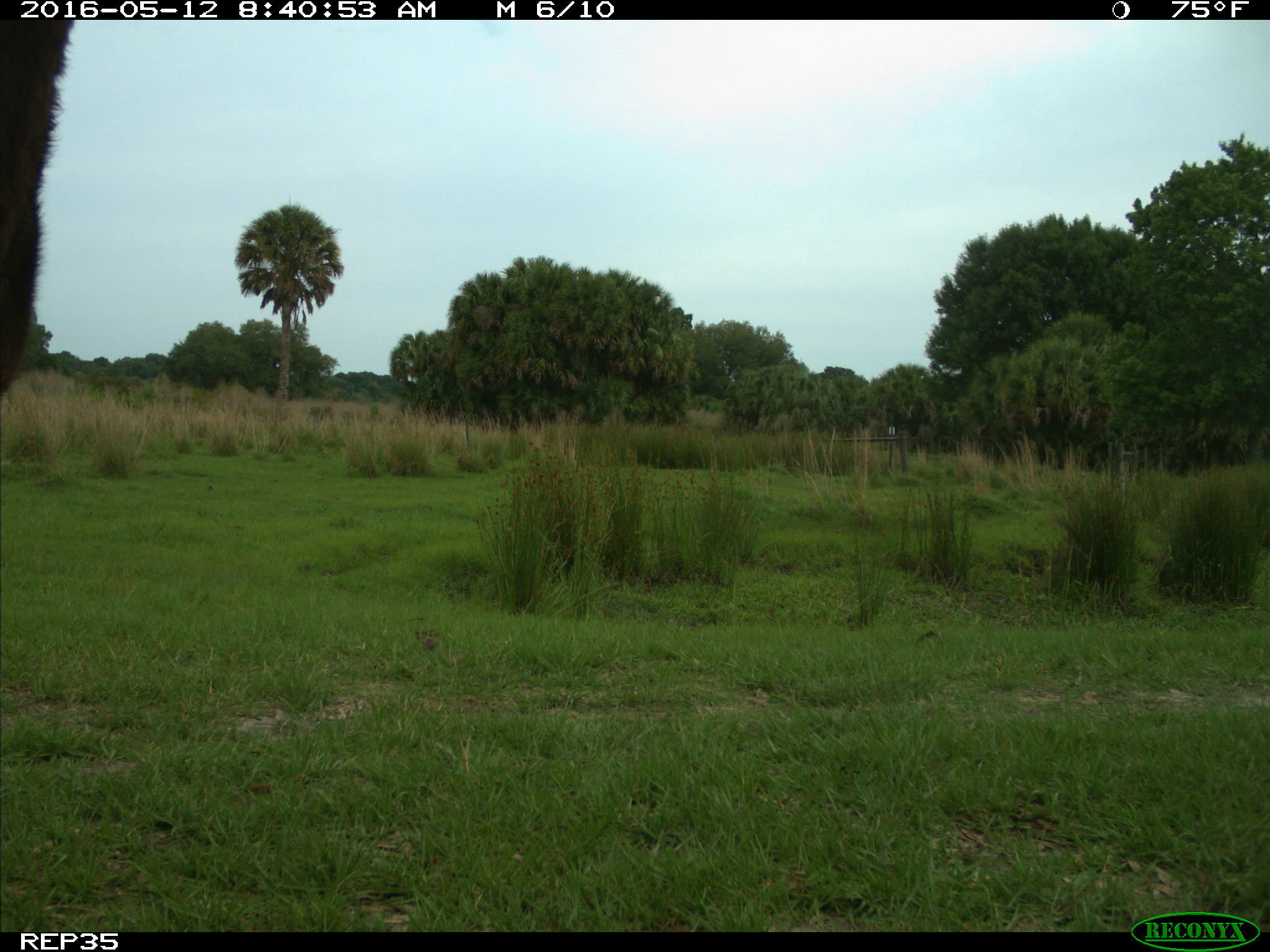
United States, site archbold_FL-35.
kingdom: Animalia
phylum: Chordata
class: Mammalia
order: Artiodactyla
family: Bovidae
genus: Bos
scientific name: Bos taurus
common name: domestic cow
Bos taurus (domestic cow).